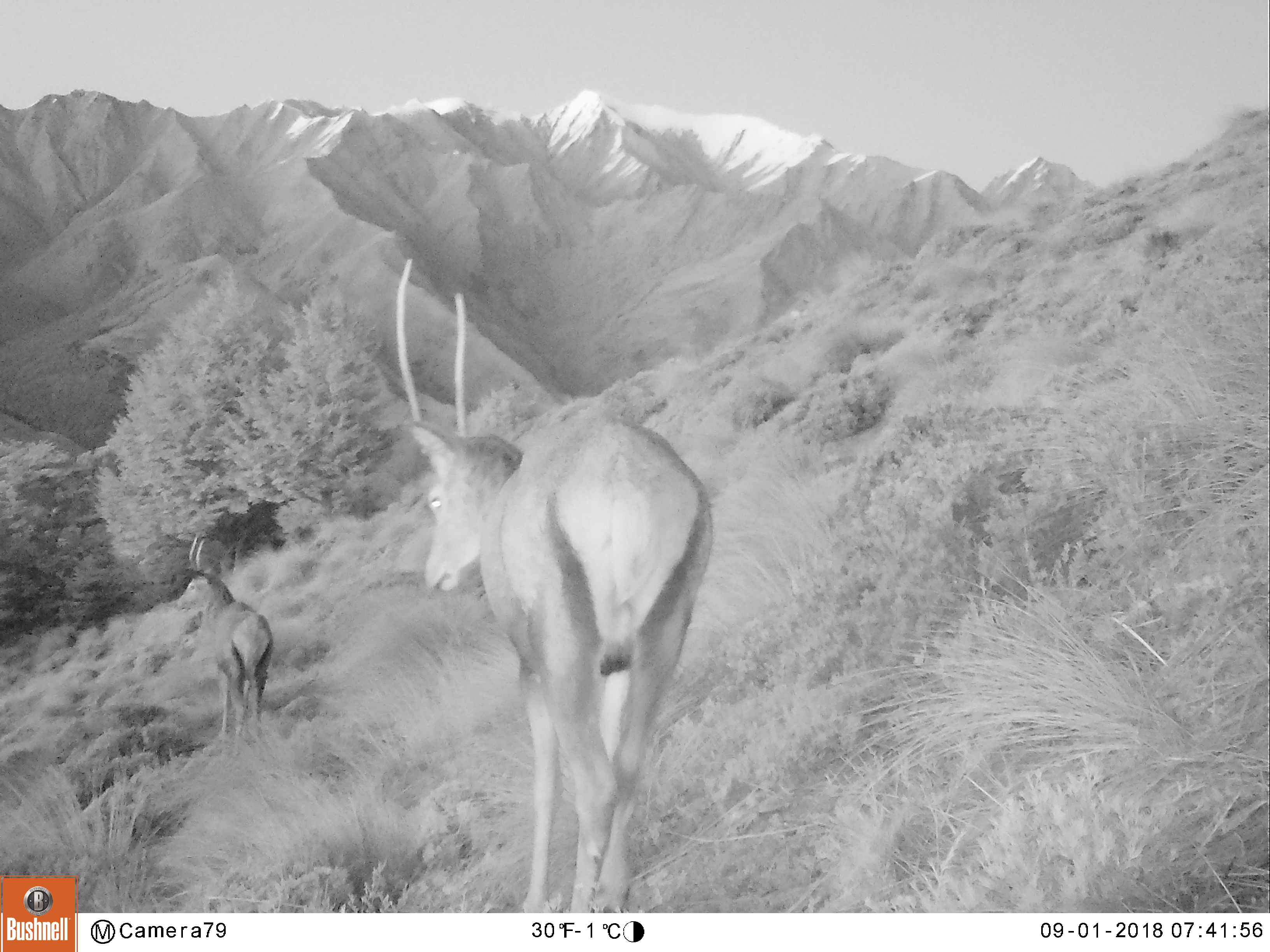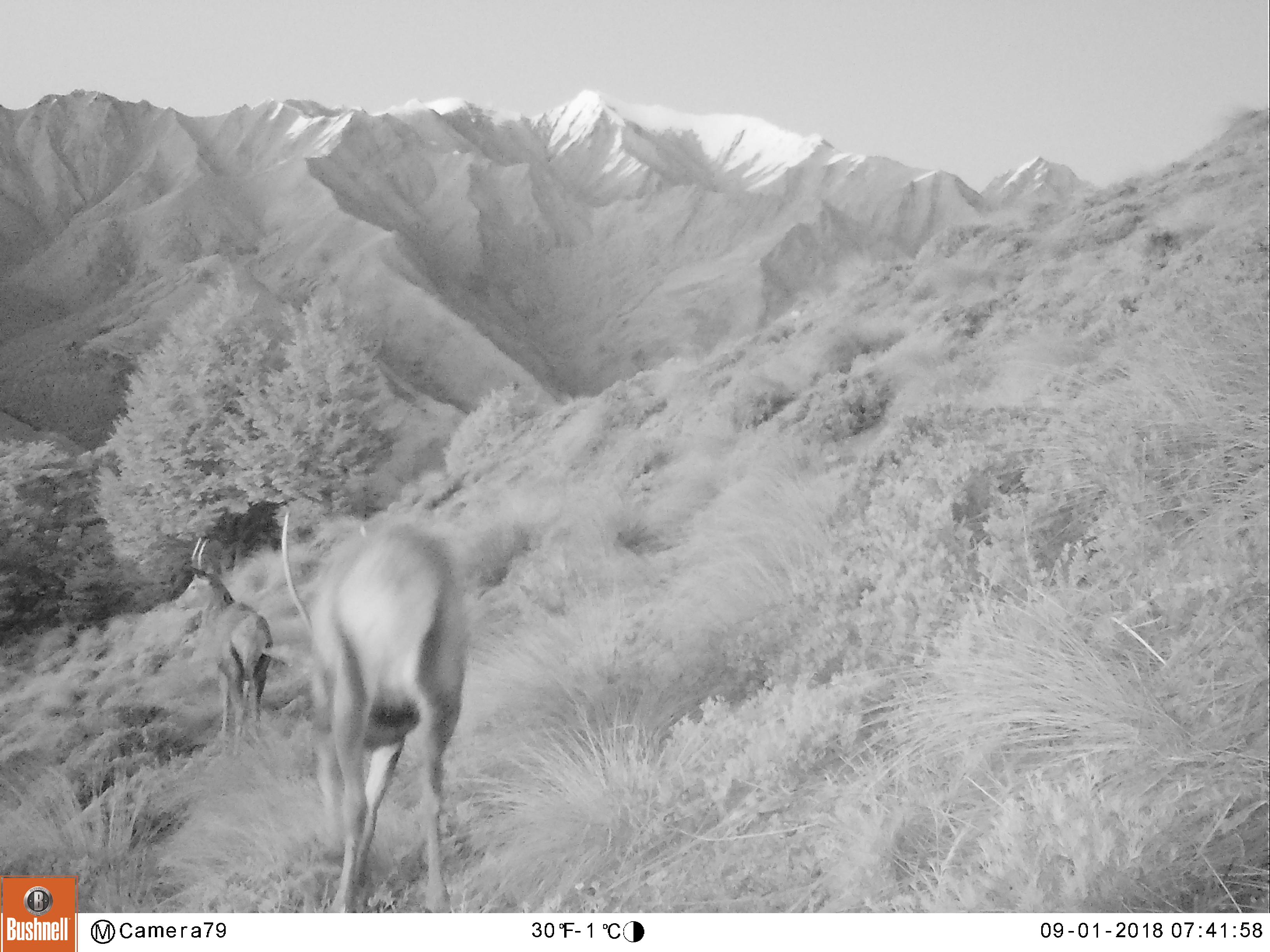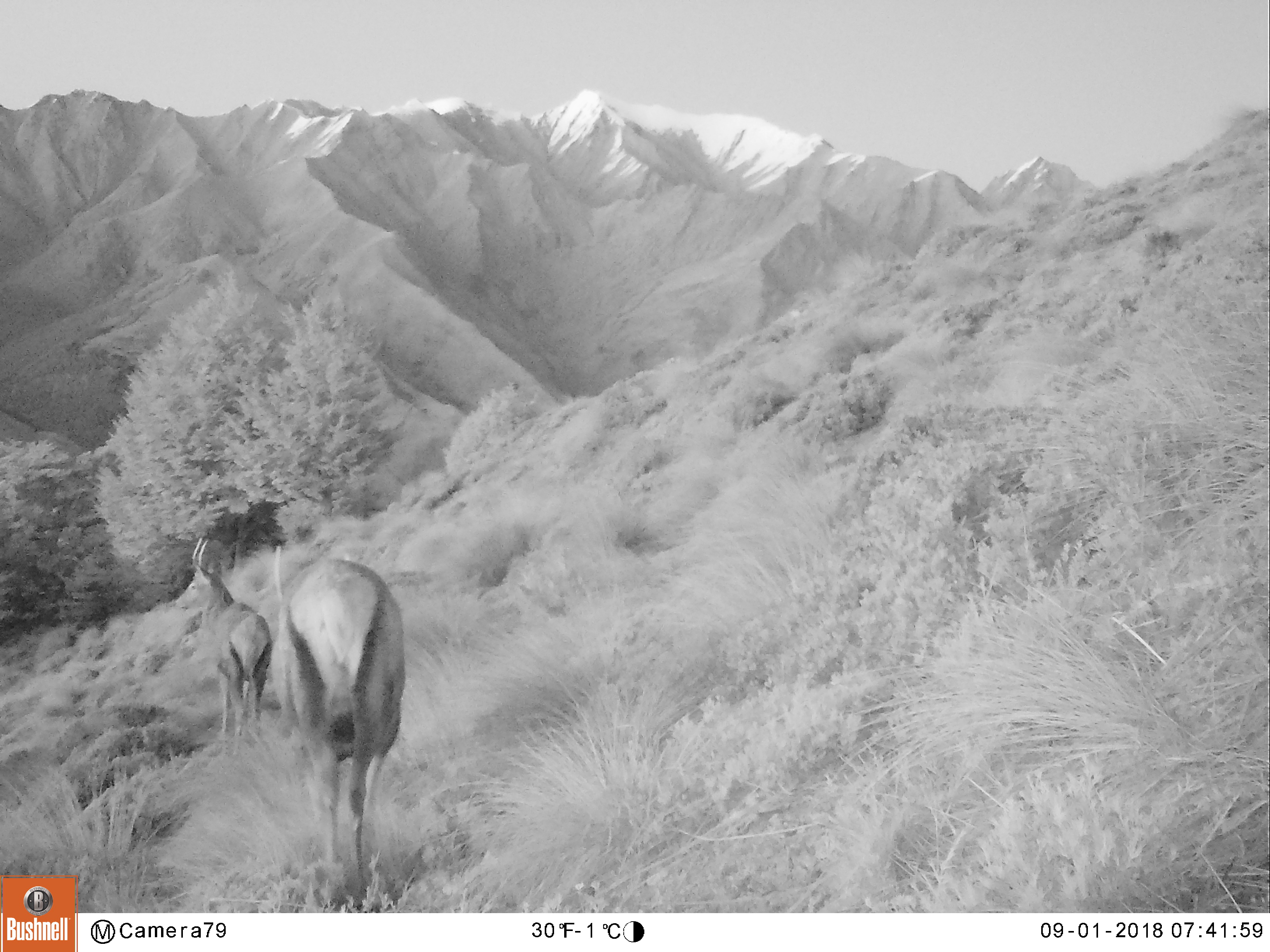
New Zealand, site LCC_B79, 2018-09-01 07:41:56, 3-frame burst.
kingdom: Animalia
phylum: Chordata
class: Mammalia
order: Artiodactyla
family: Cervidae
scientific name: Cervidae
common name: deer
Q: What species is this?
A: Deer (Cervidae).